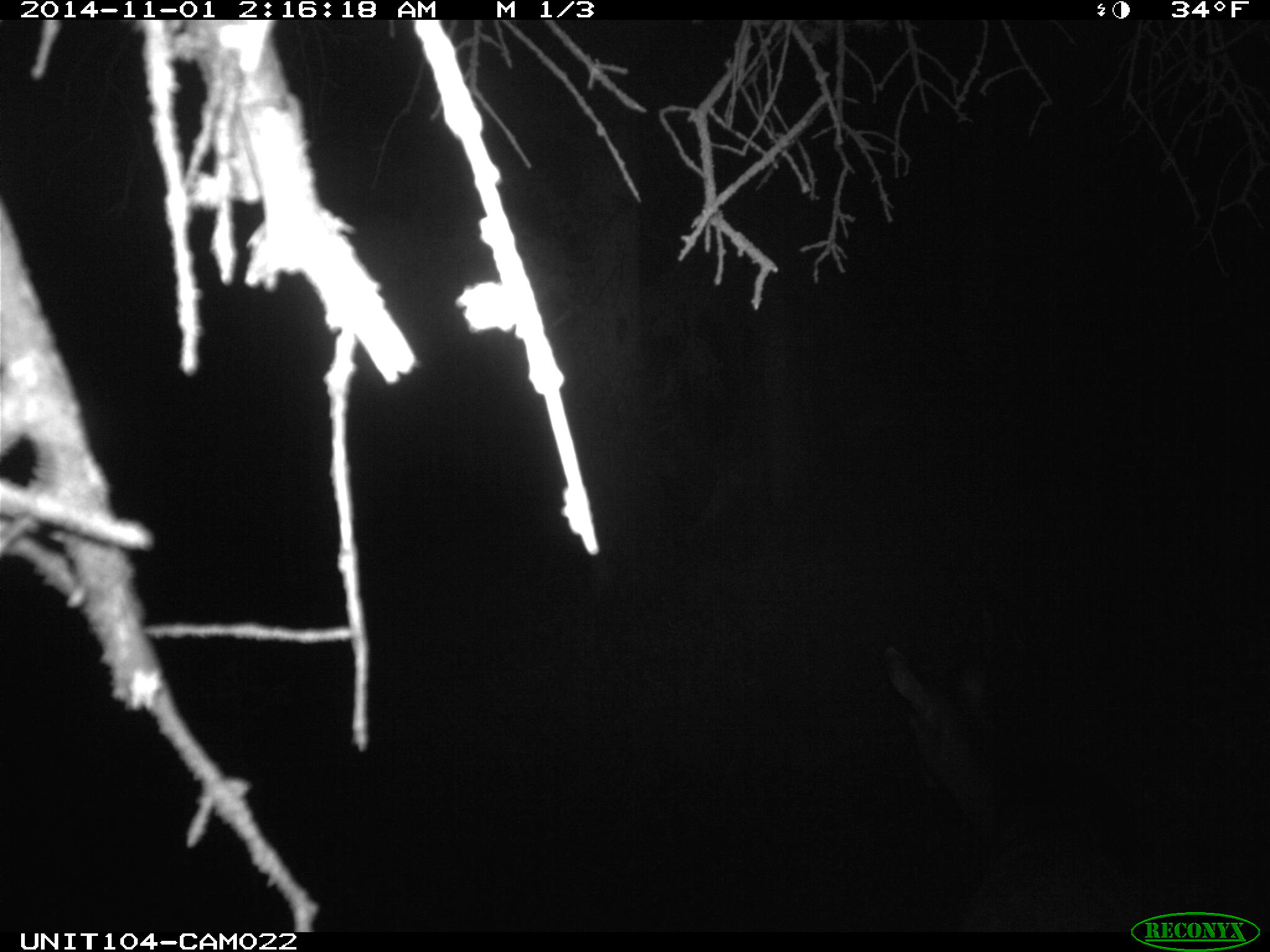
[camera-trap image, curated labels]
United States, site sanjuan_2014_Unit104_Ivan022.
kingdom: Animalia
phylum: Chordata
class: Mammalia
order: Artiodactyla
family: Cervidae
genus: Odocoileus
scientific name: Odocoileus hemionus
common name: mule deer